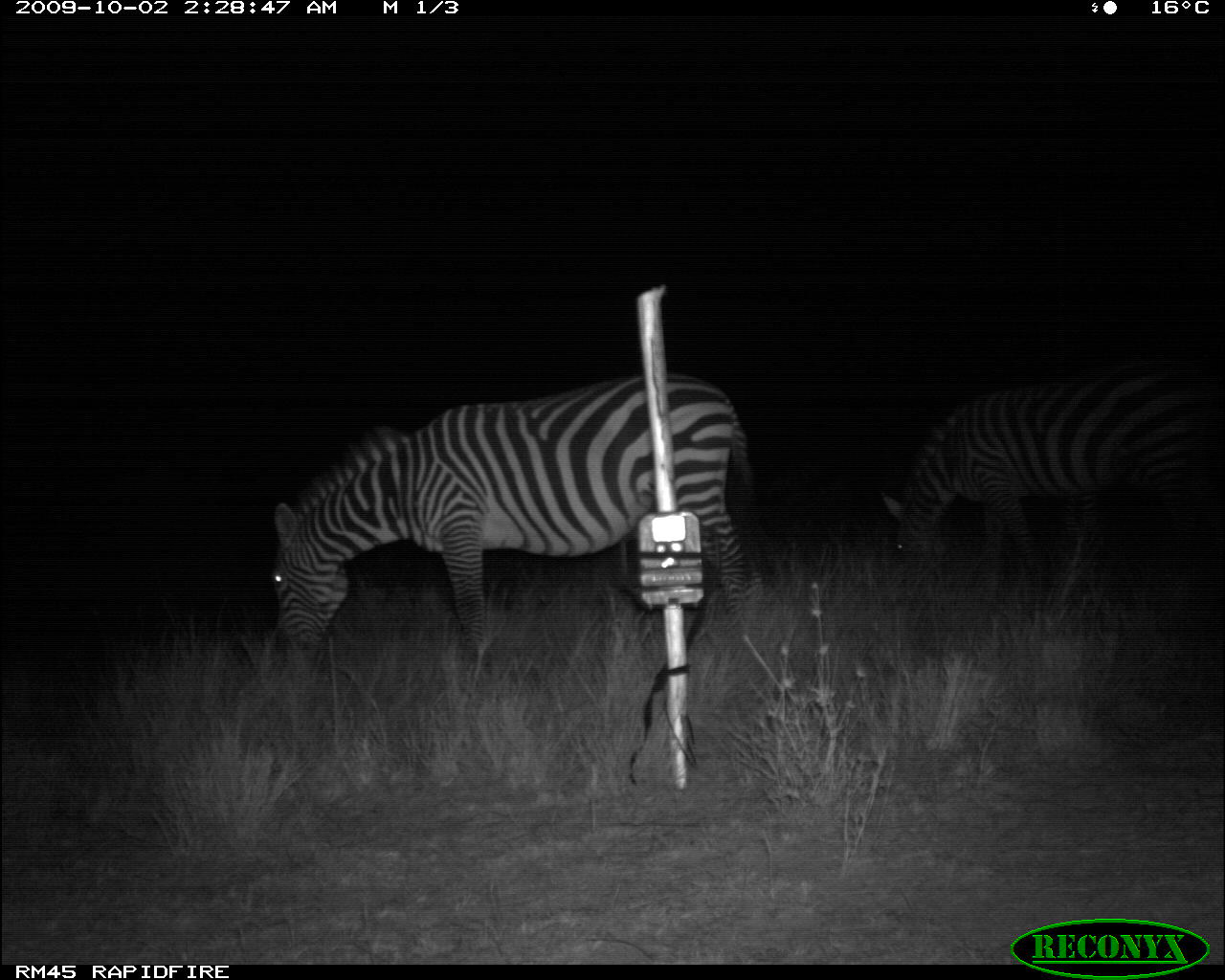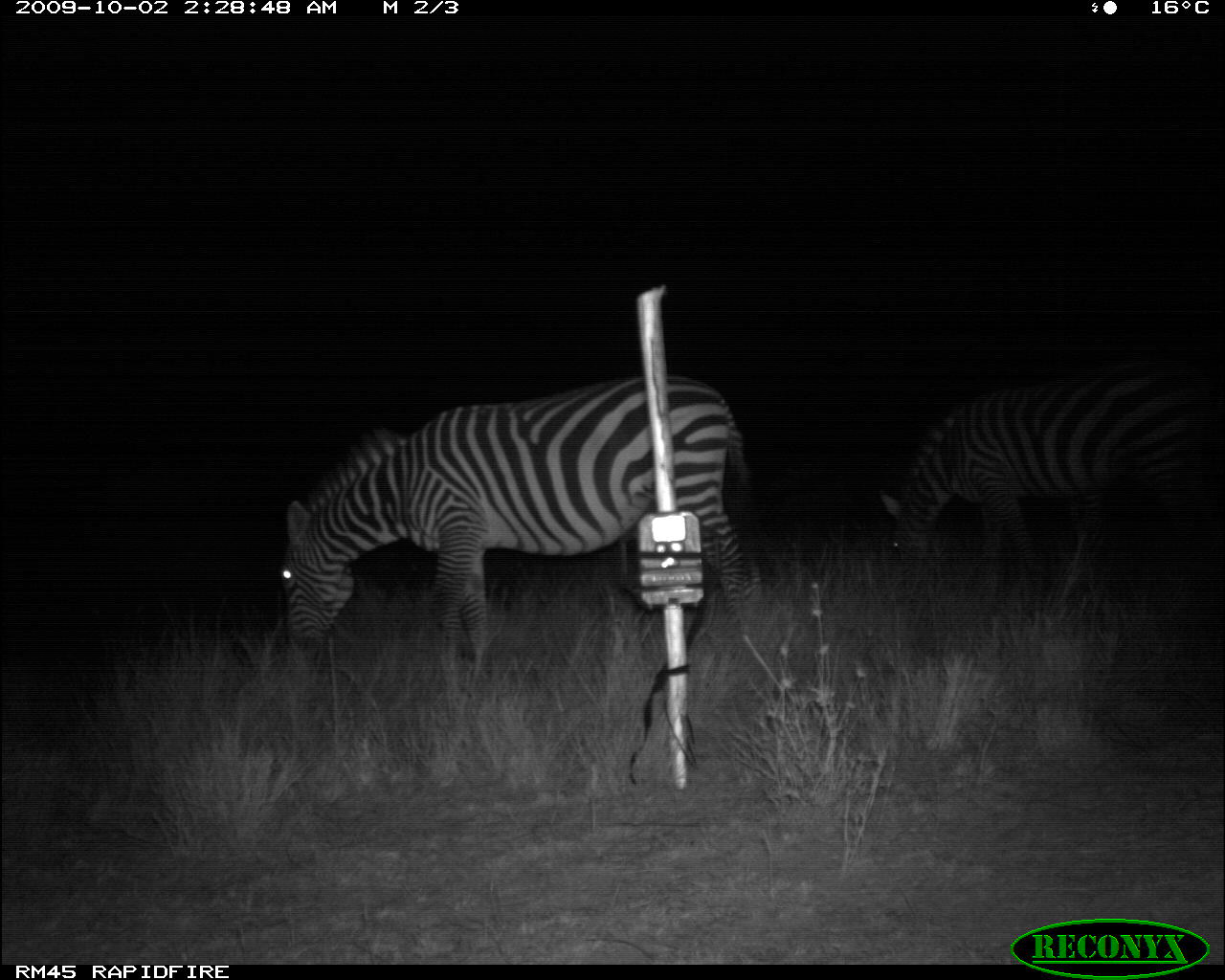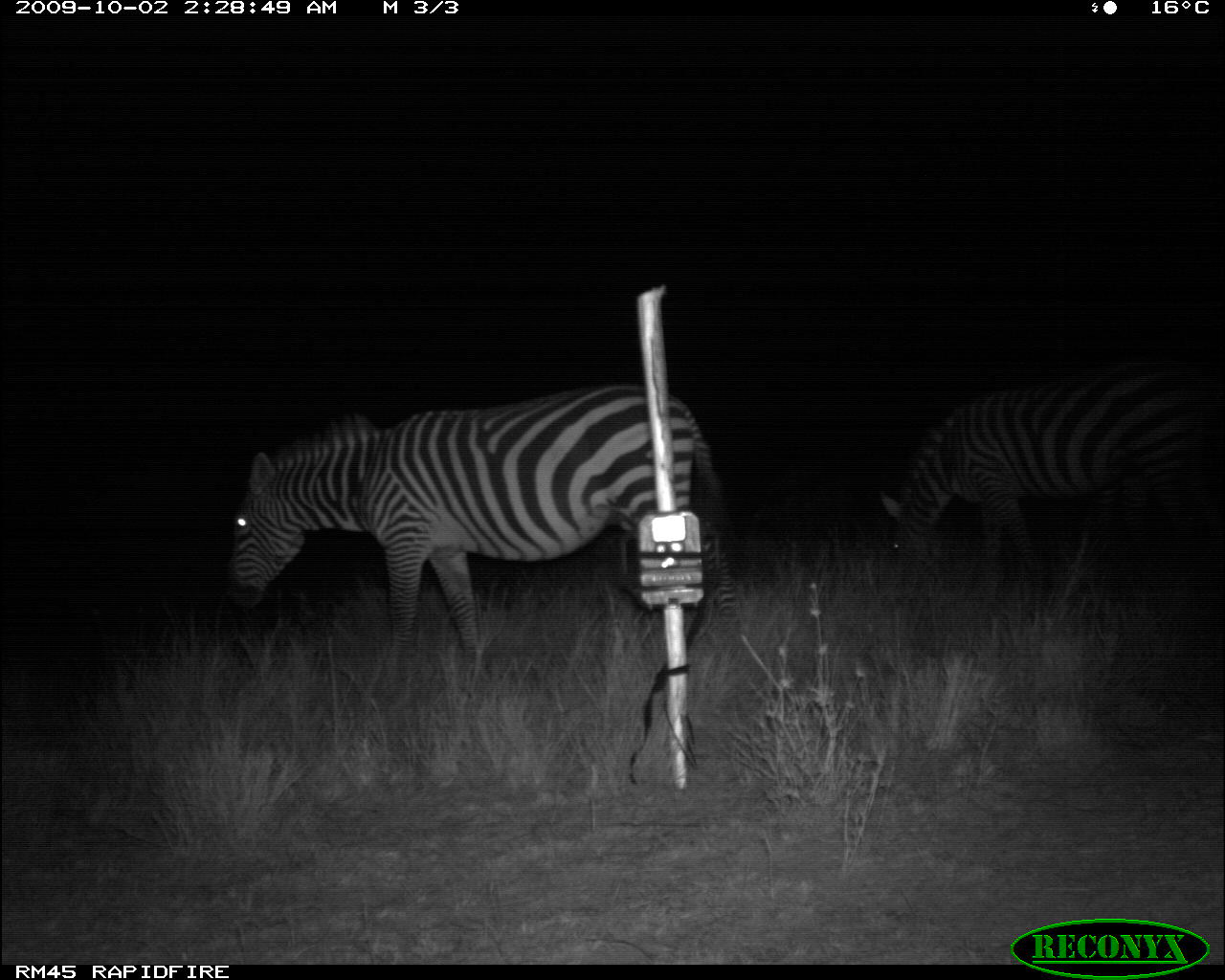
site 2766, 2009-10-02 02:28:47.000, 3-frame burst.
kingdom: Animalia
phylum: Chordata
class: Mammalia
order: Perissodactyla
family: Equidae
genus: Equus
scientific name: Equus quagga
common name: plains zebra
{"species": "Equus quagga (plains zebra)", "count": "2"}